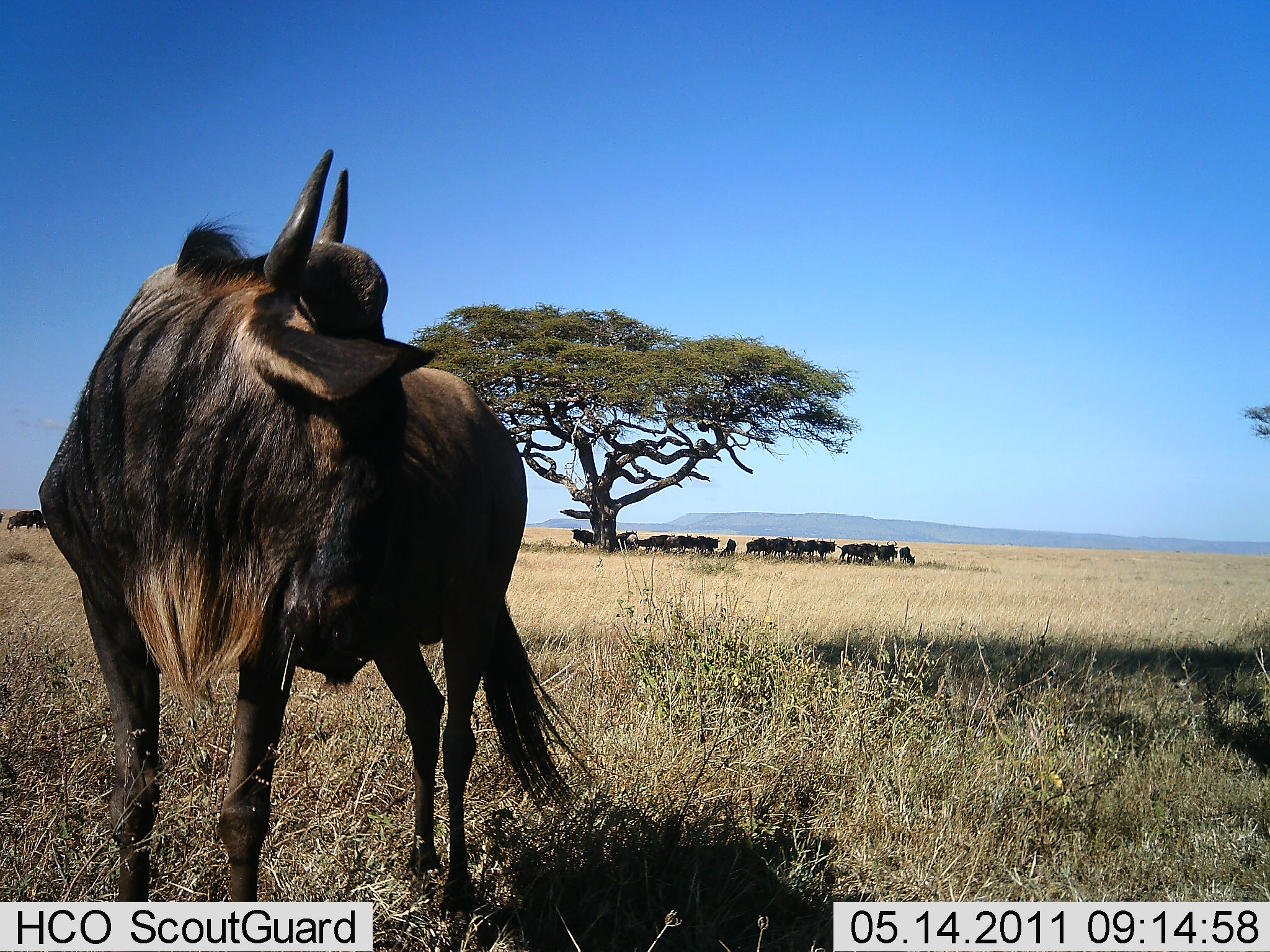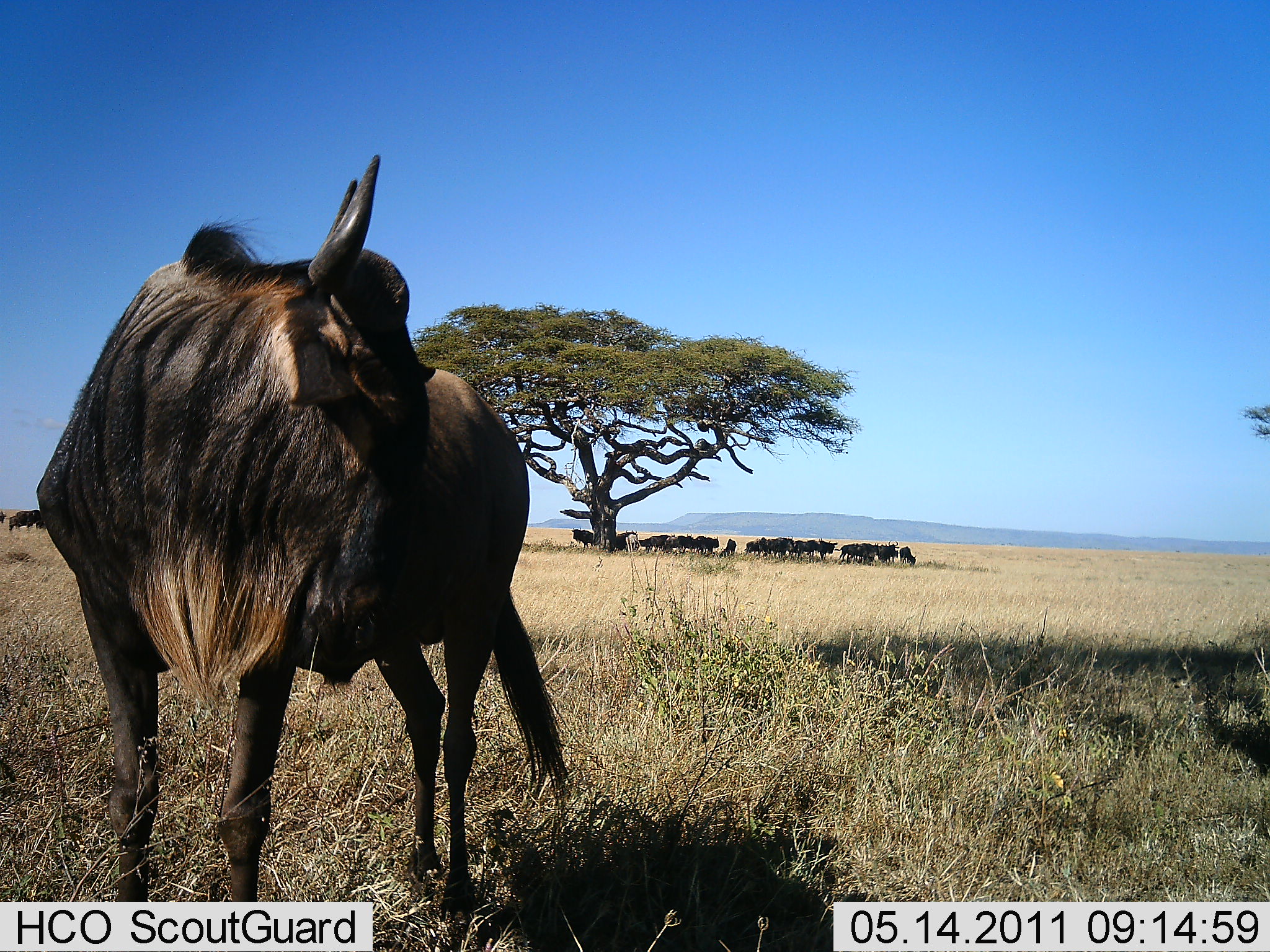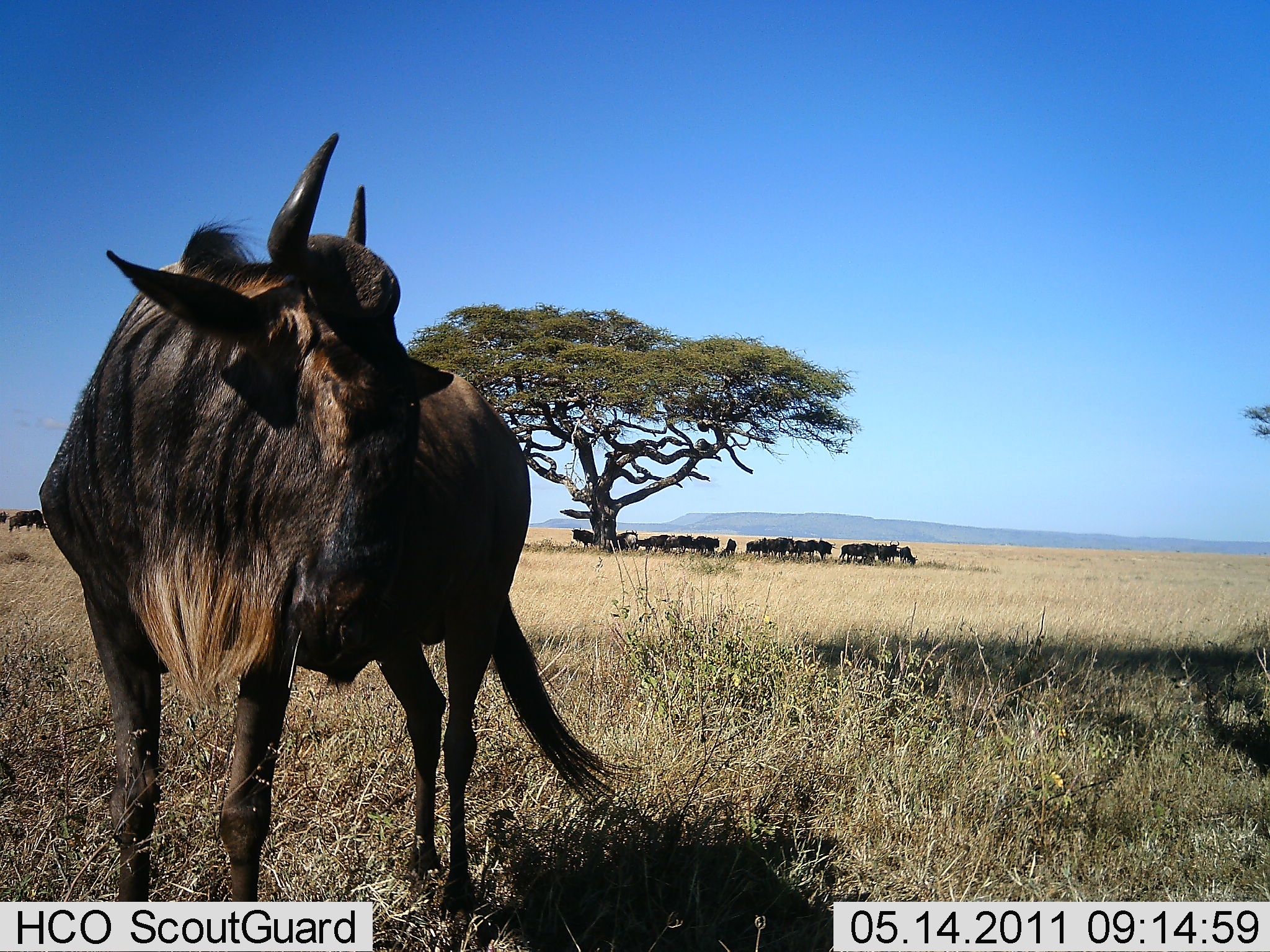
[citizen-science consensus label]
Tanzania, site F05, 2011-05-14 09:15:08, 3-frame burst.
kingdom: Animalia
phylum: Chordata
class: Mammalia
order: Artiodactyla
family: Bovidae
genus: Connochaetes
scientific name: Connochaetes taurinus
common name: blue wildebeest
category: wildebeest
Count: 11-50.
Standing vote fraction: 92%.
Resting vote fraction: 15%.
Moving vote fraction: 15%.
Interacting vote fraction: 0%.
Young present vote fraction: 0%.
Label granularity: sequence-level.